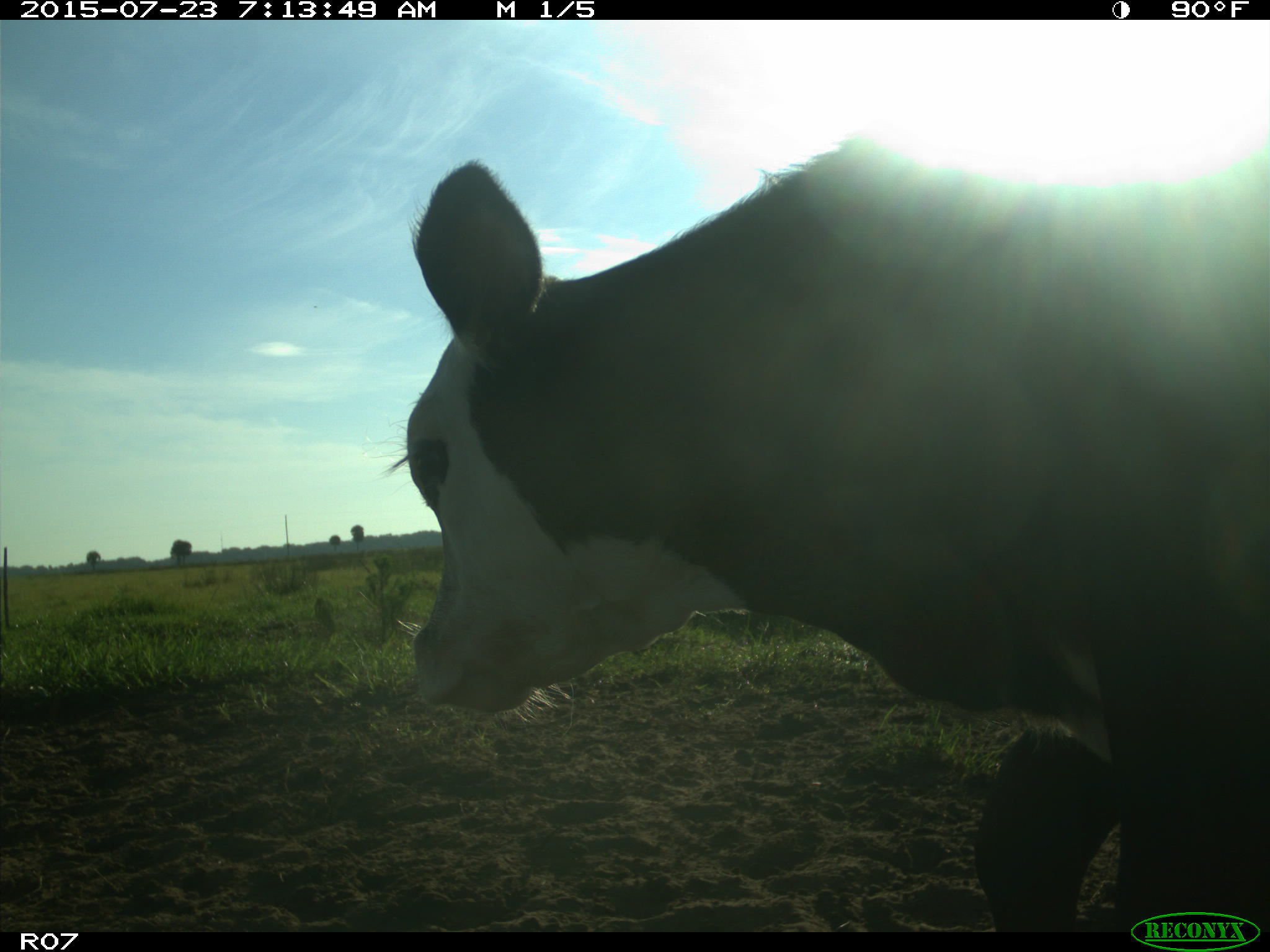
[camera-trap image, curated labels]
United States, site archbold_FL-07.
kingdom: Animalia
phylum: Chordata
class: Mammalia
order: Artiodactyla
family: Bovidae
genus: Bos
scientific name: Bos taurus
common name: domestic cow